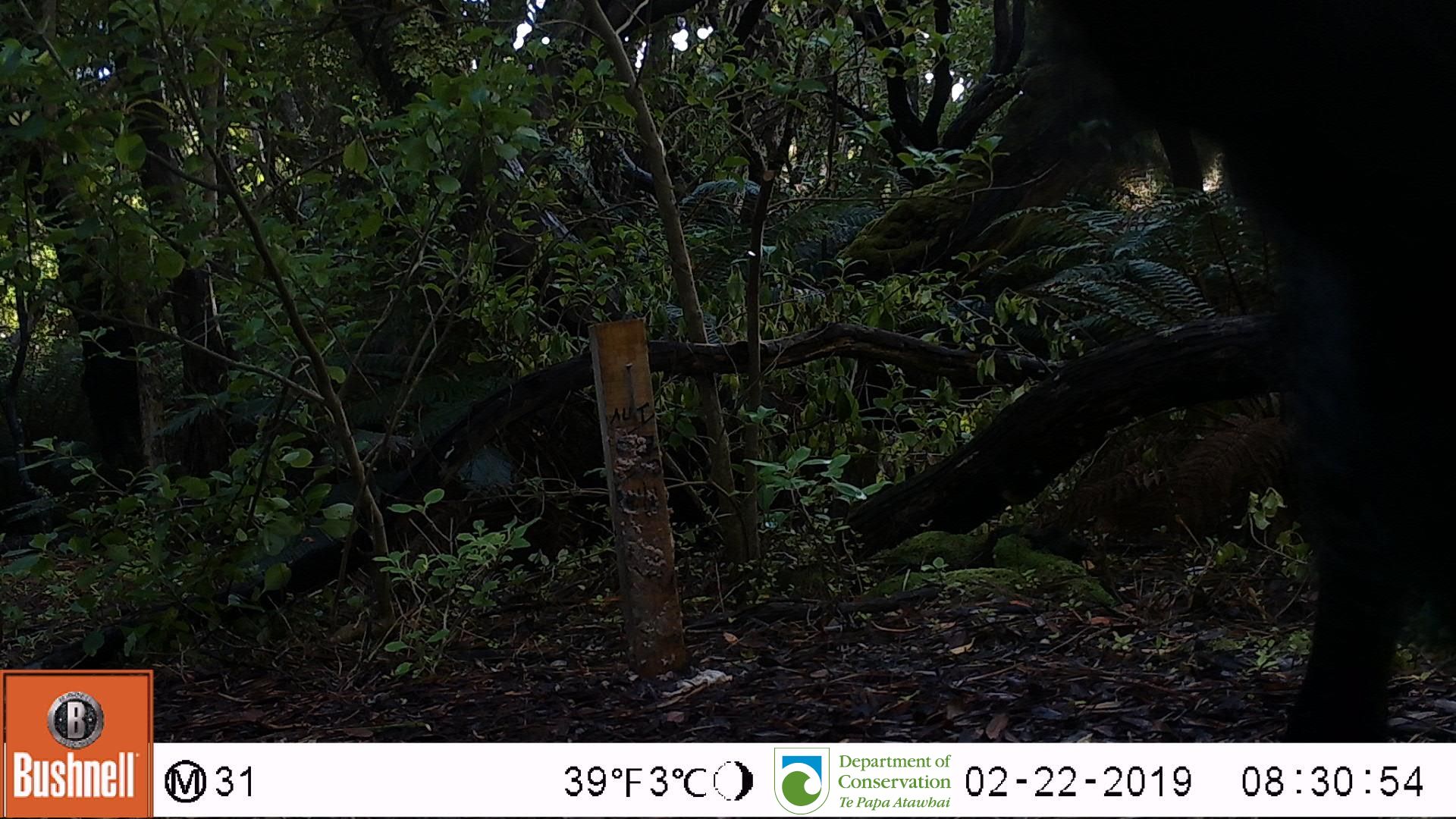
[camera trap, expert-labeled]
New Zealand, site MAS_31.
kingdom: Animalia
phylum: Chordata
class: Mammalia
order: Artiodactyla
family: Suidae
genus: Sus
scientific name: Sus scrofa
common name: pig